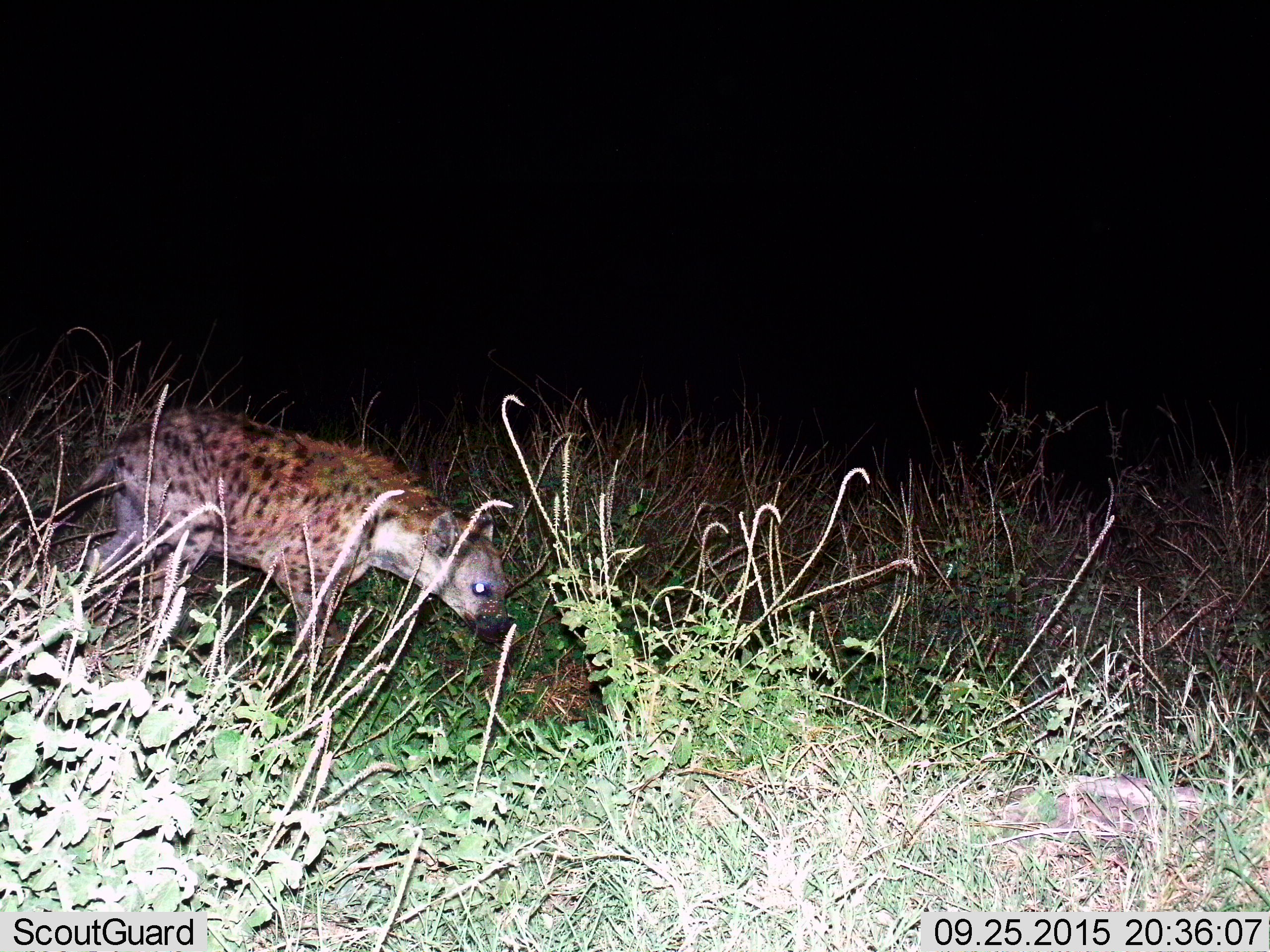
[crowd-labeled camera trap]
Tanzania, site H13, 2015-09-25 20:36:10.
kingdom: Animalia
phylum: Chordata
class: Mammalia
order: Carnivora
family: Hyaenidae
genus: Crocuta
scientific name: Crocuta crocuta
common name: spotted hyena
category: hyenaspotted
Hyenaspotted (spotted hyena) (Crocuta crocuta), count 1. Behavior (volunteer vote fractions): standing 33%, resting 0%, moving 67%, interacting 11%. Young present (vote fraction): 0%. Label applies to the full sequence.